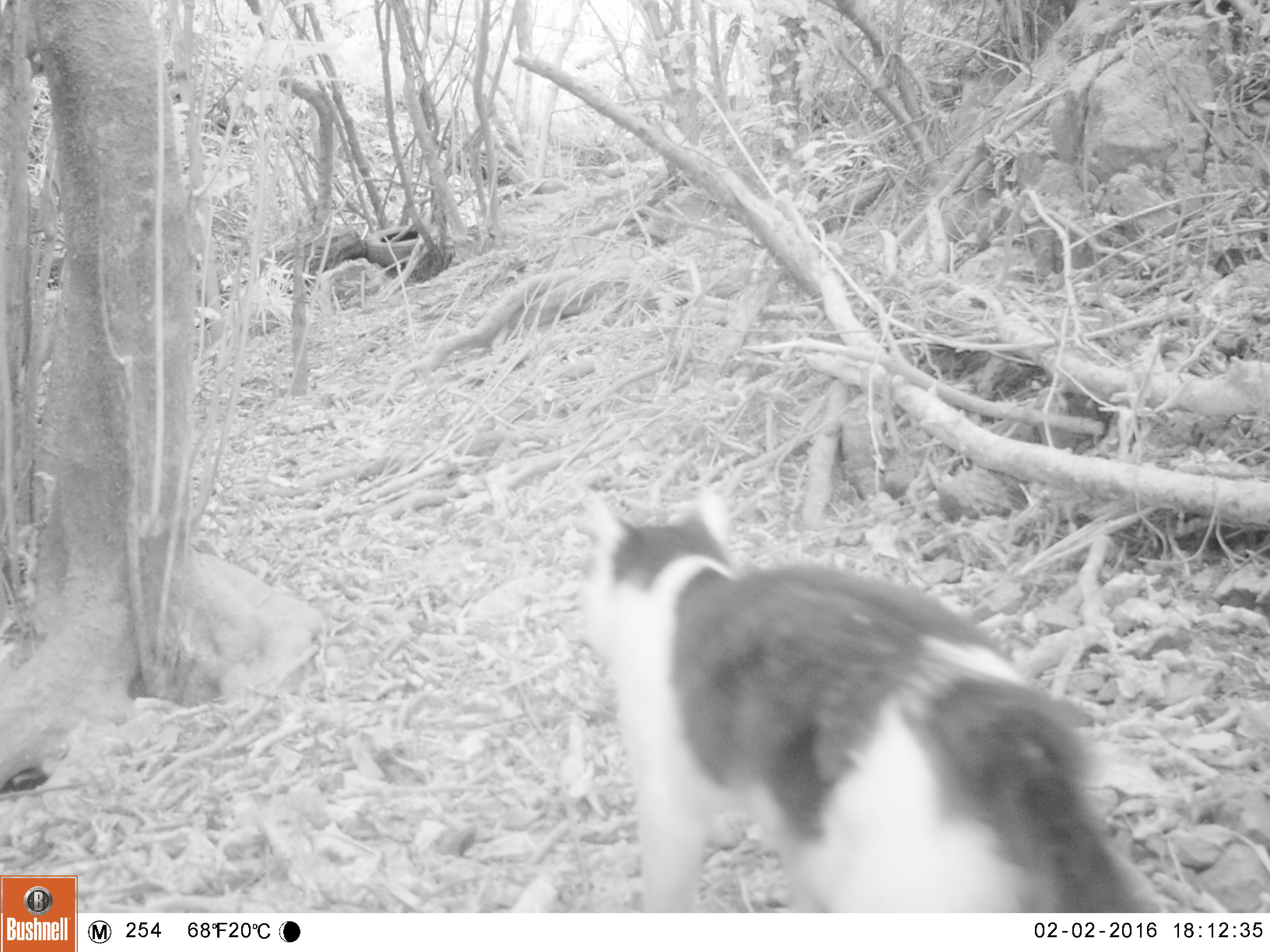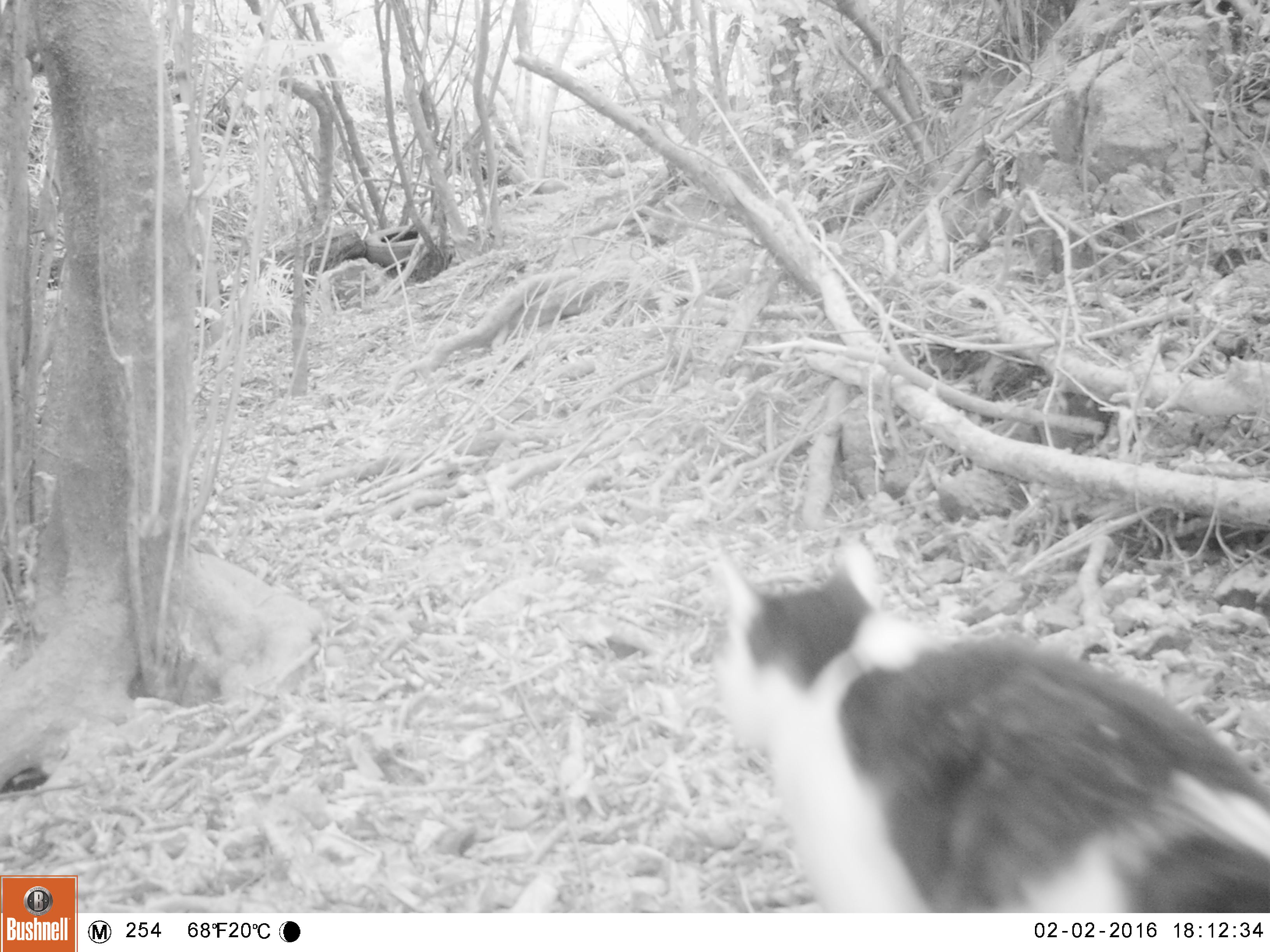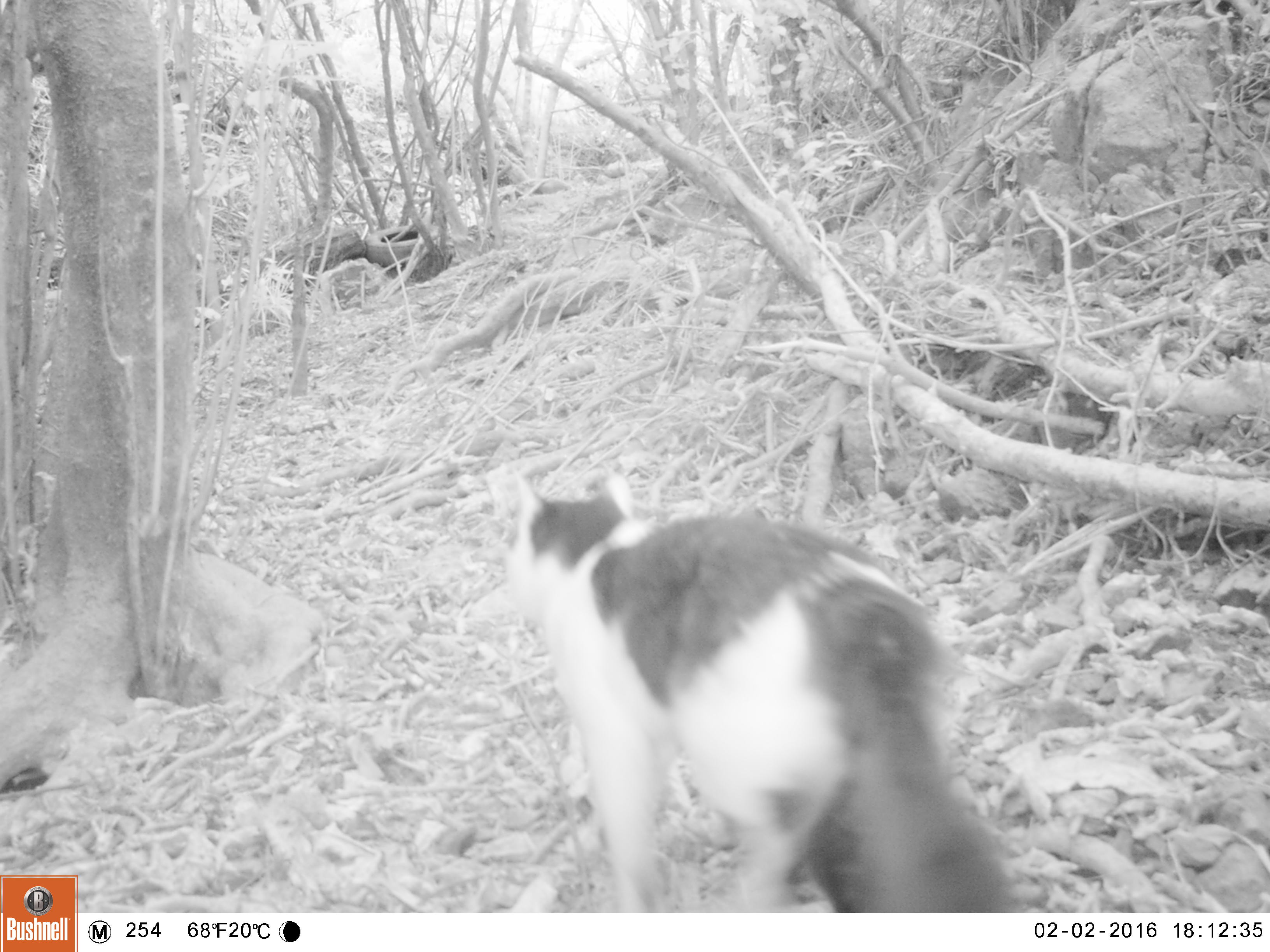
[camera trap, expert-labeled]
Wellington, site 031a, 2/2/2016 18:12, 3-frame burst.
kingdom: Animalia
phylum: Chordata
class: Mammalia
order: Carnivora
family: Felidae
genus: Felis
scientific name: Felis catus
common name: cat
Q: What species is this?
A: Cat (Felis catus).